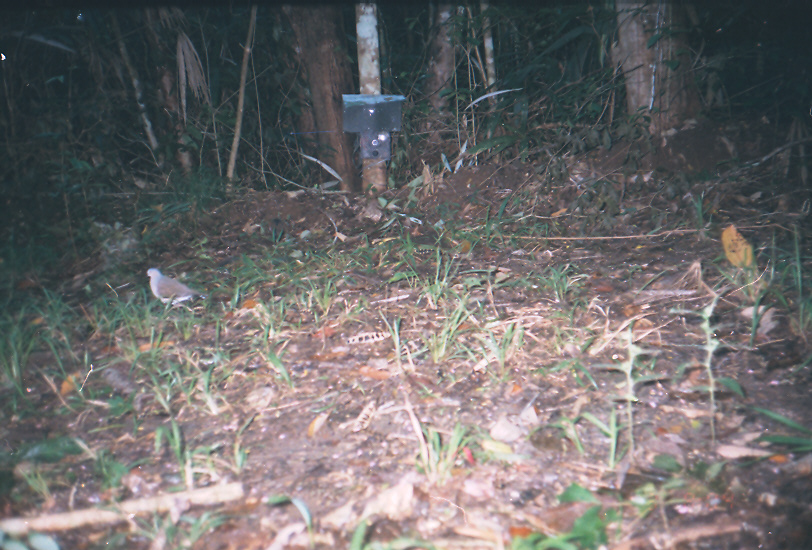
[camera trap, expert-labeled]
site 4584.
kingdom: Animalia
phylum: Chordata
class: Aves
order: Columbiformes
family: Columbidae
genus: Leptotila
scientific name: Leptotila verreauxi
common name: white-tipped dove